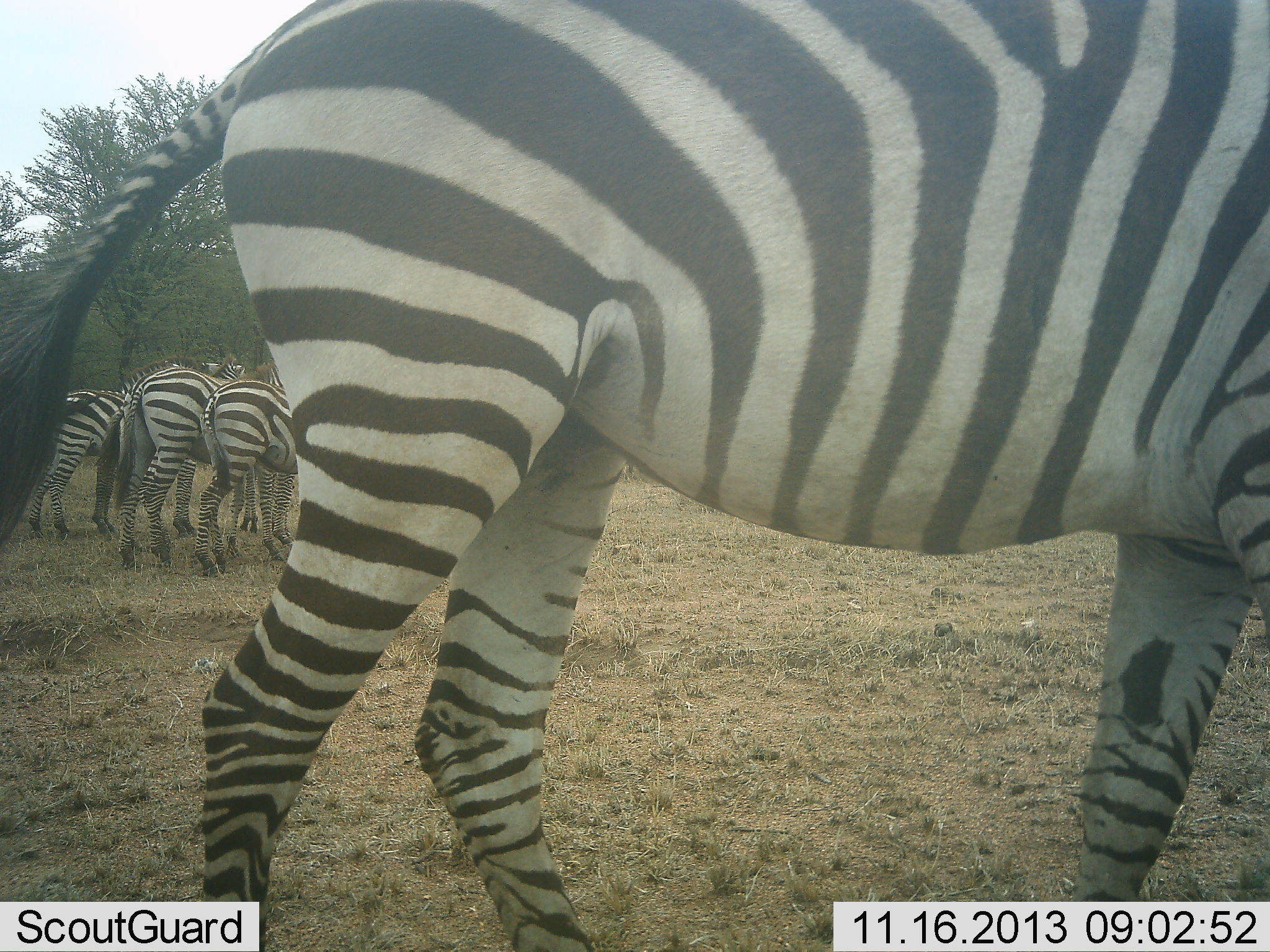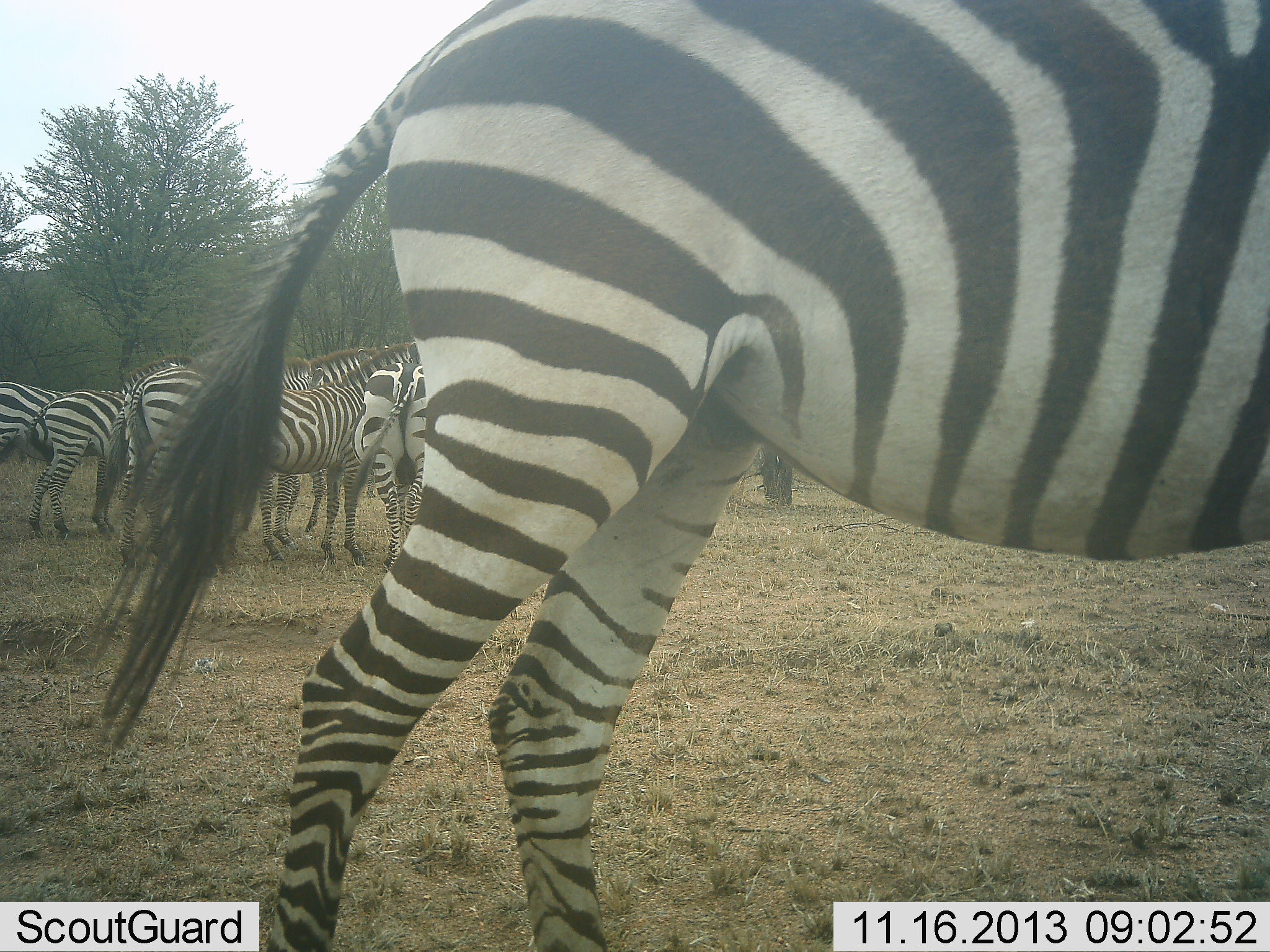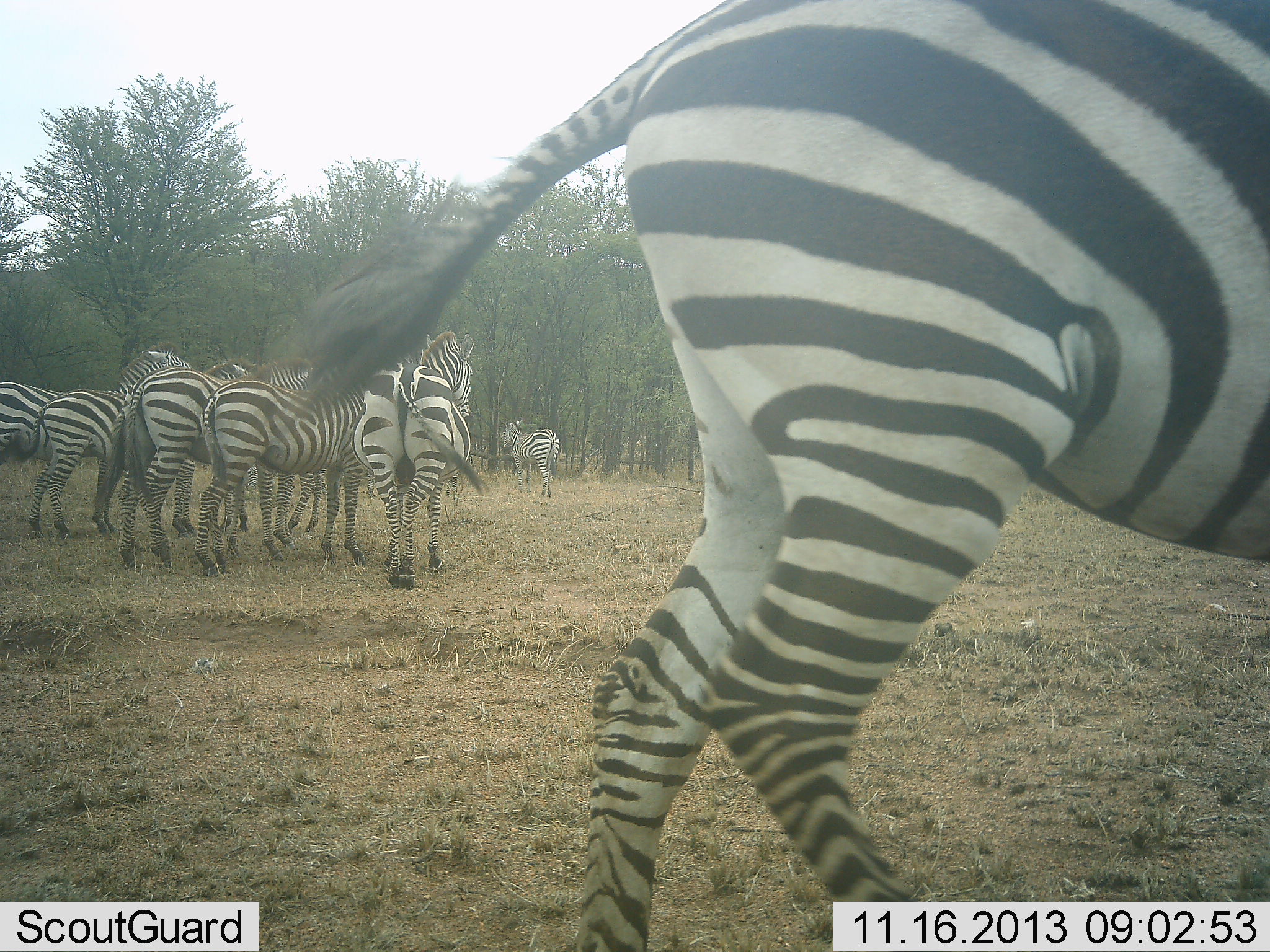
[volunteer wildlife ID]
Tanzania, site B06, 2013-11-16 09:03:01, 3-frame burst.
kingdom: Animalia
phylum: Chordata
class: Mammalia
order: Perissodactyla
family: Equidae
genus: Equus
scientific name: Equus quagga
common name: plains zebra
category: zebra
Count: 9.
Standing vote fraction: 70%.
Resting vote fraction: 20%.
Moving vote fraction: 60%.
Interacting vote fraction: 10%.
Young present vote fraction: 10%.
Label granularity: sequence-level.